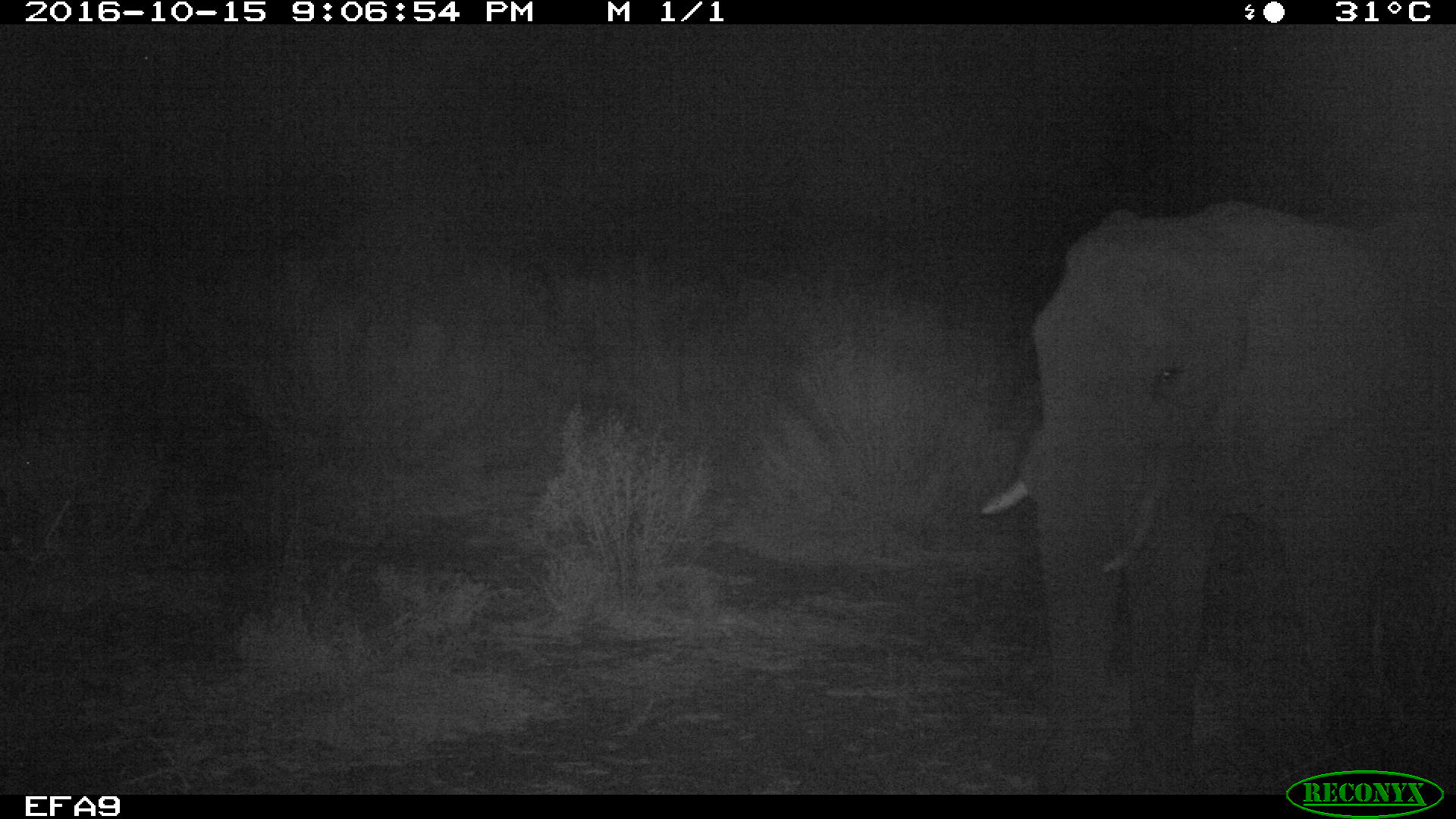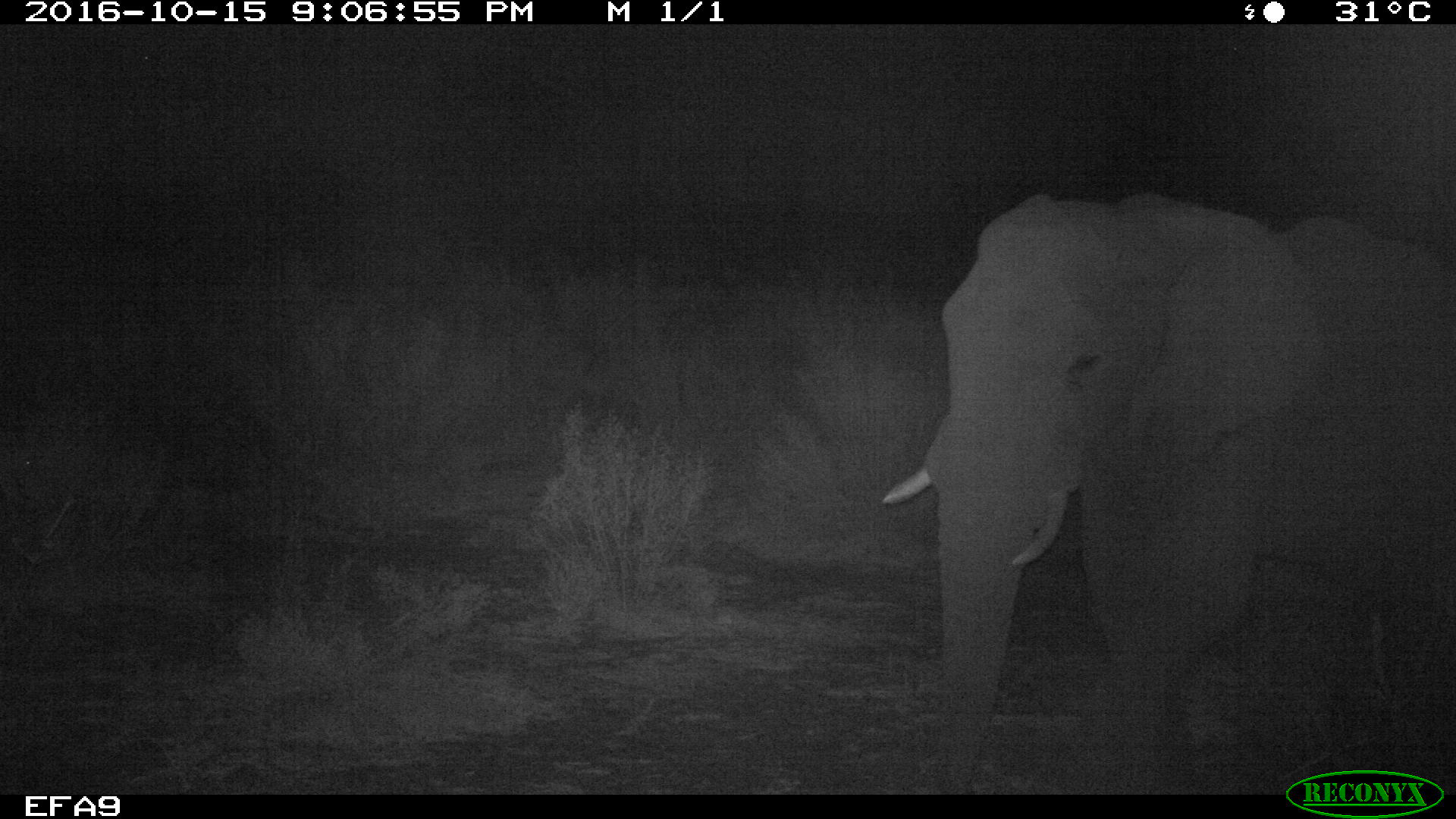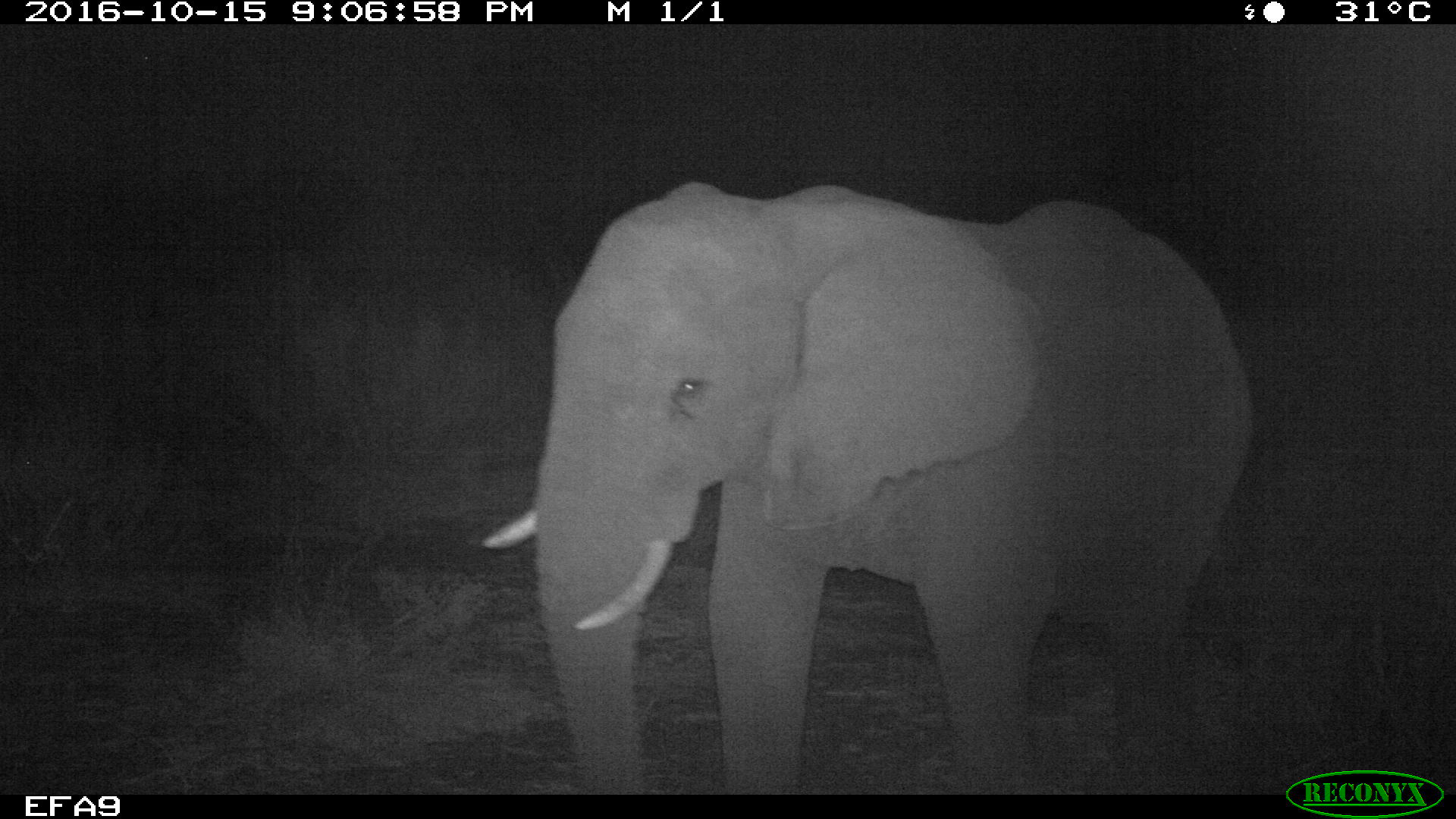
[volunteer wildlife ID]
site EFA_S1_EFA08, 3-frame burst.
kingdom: Animalia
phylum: Chordata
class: Mammalia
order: Proboscidea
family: Elephantidae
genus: Loxodonta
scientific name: Loxodonta africana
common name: african bush elephant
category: elephant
Elephant (african bush elephant) (Loxodonta africana), count 1. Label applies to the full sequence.